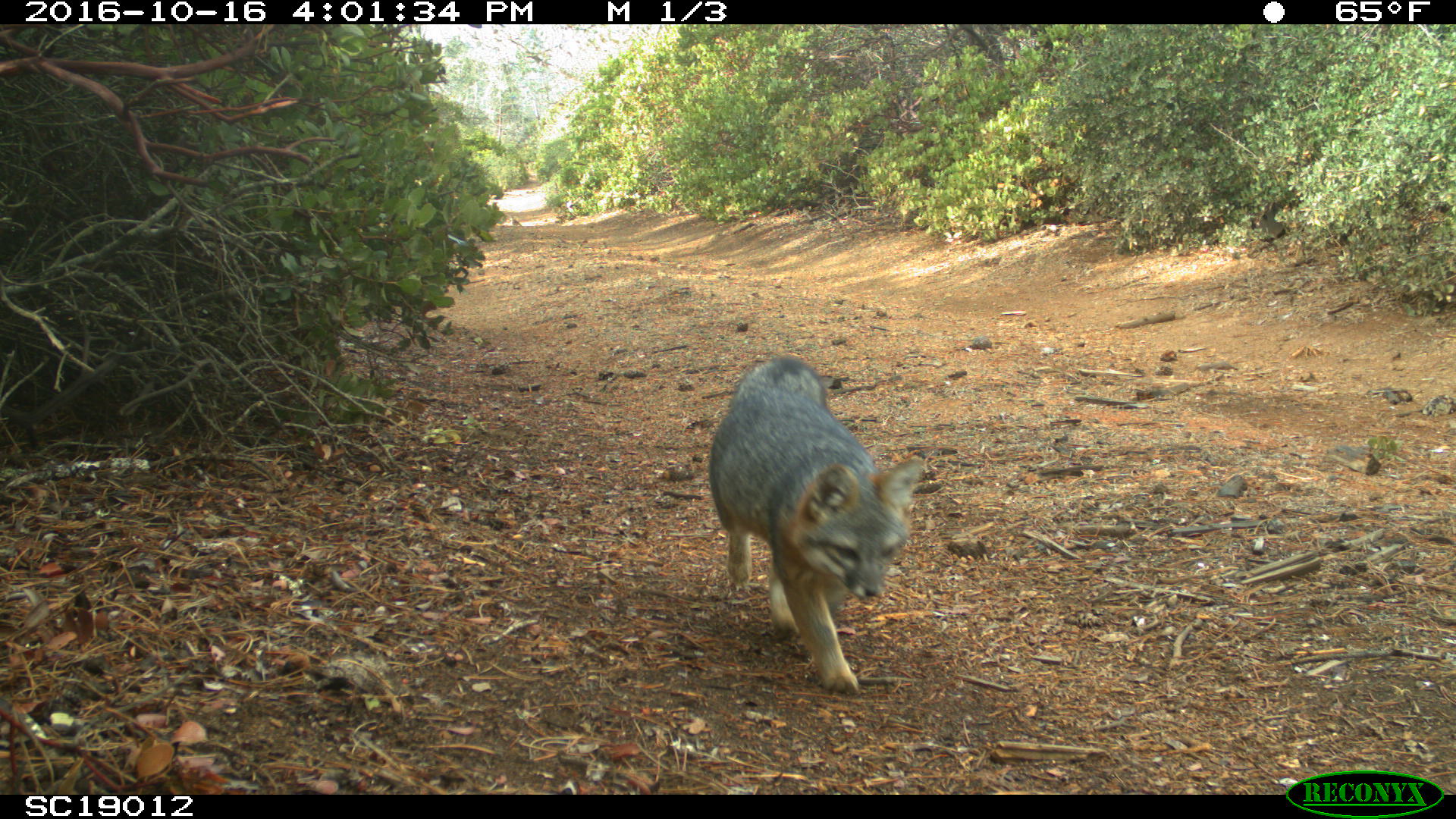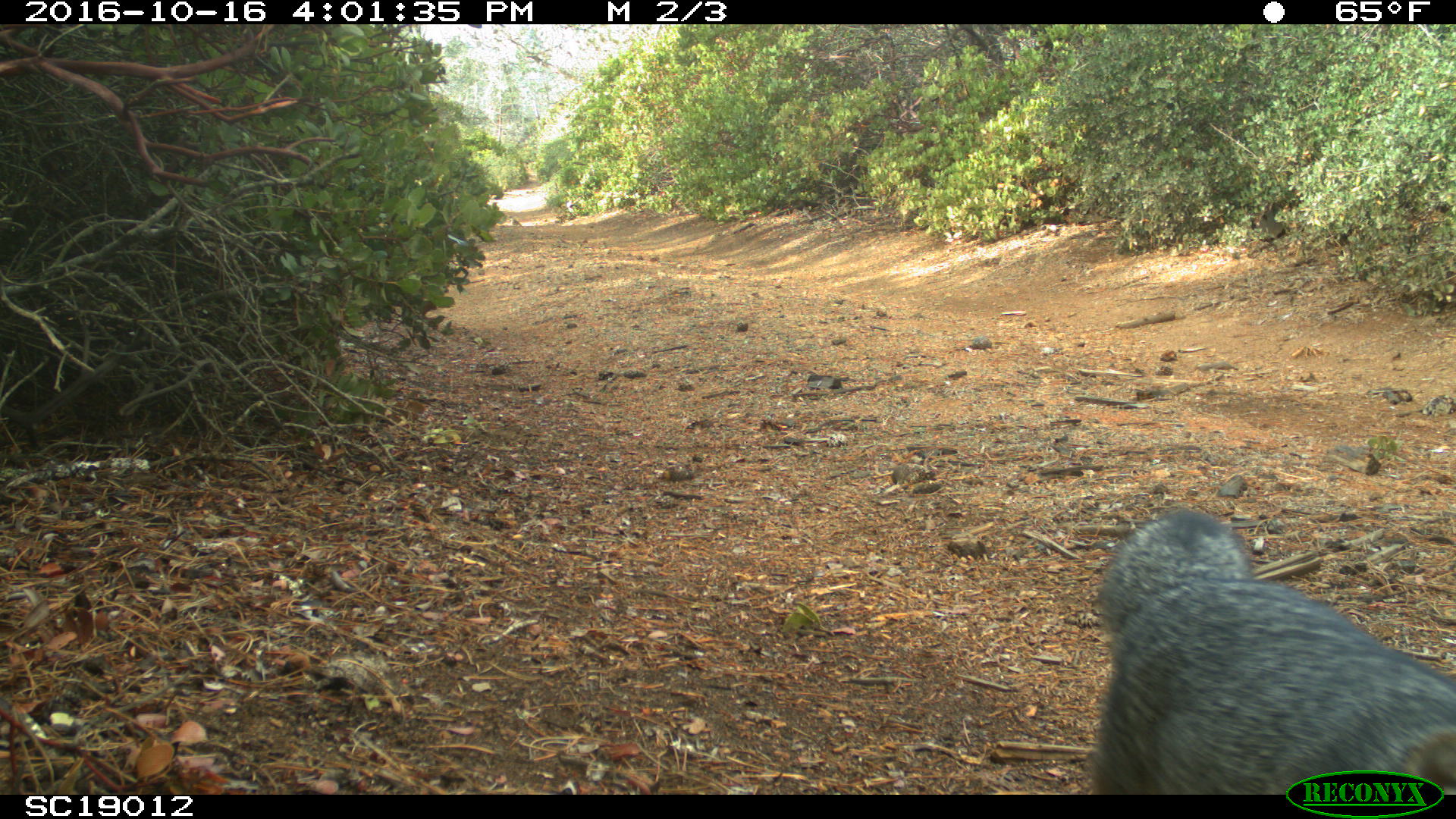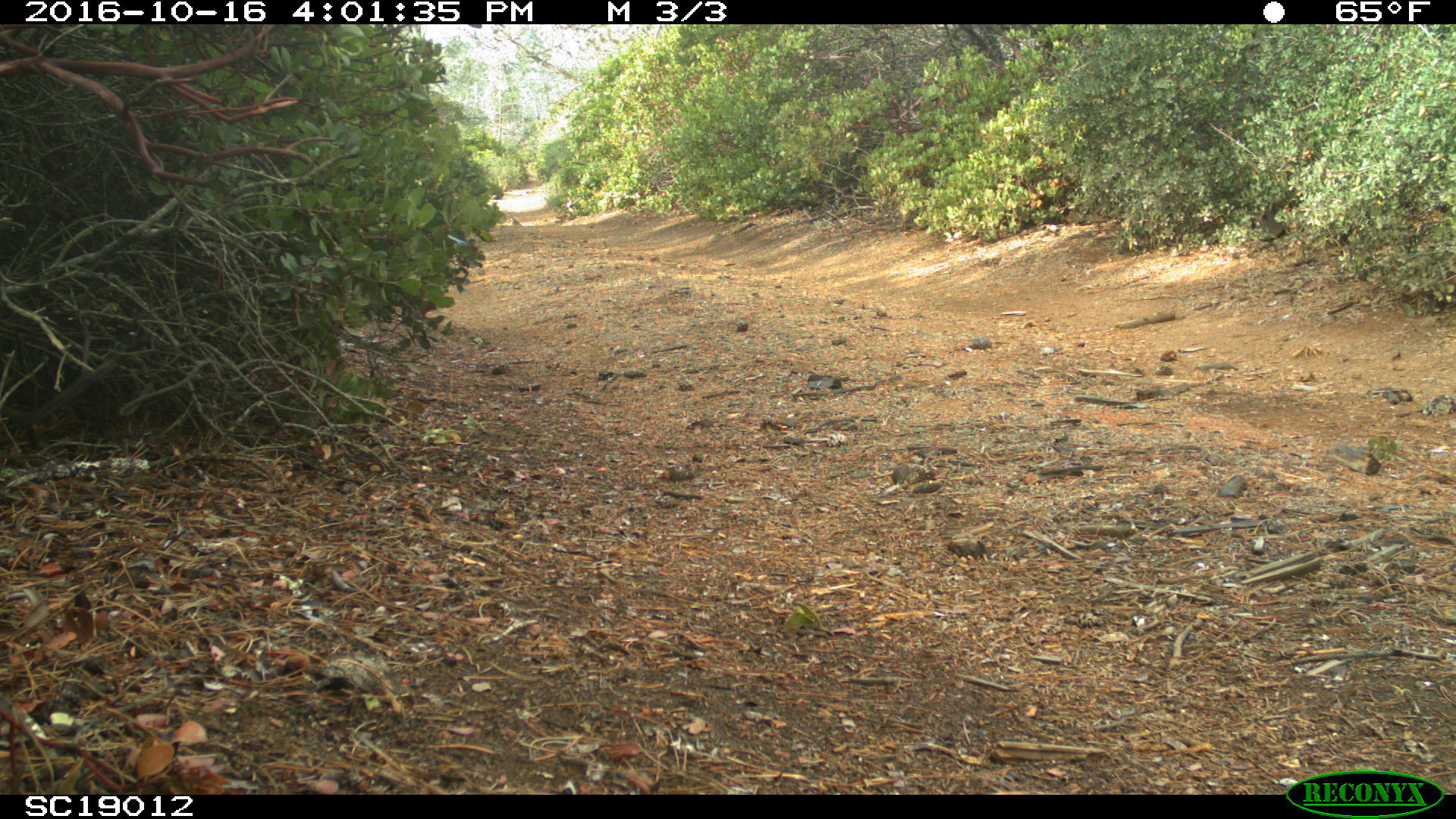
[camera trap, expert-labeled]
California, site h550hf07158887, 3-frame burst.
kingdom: Animalia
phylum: Chordata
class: Mammalia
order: Carnivora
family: Canidae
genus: Urocyon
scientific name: Urocyon littoralis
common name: island fox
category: fox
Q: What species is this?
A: Fox (island fox) (Urocyon littoralis).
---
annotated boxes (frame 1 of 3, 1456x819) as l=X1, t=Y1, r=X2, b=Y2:
fox: l=708, t=355, r=927, b=695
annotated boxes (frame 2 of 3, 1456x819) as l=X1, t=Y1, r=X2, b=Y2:
fox: l=1082, t=505, r=1455, b=794